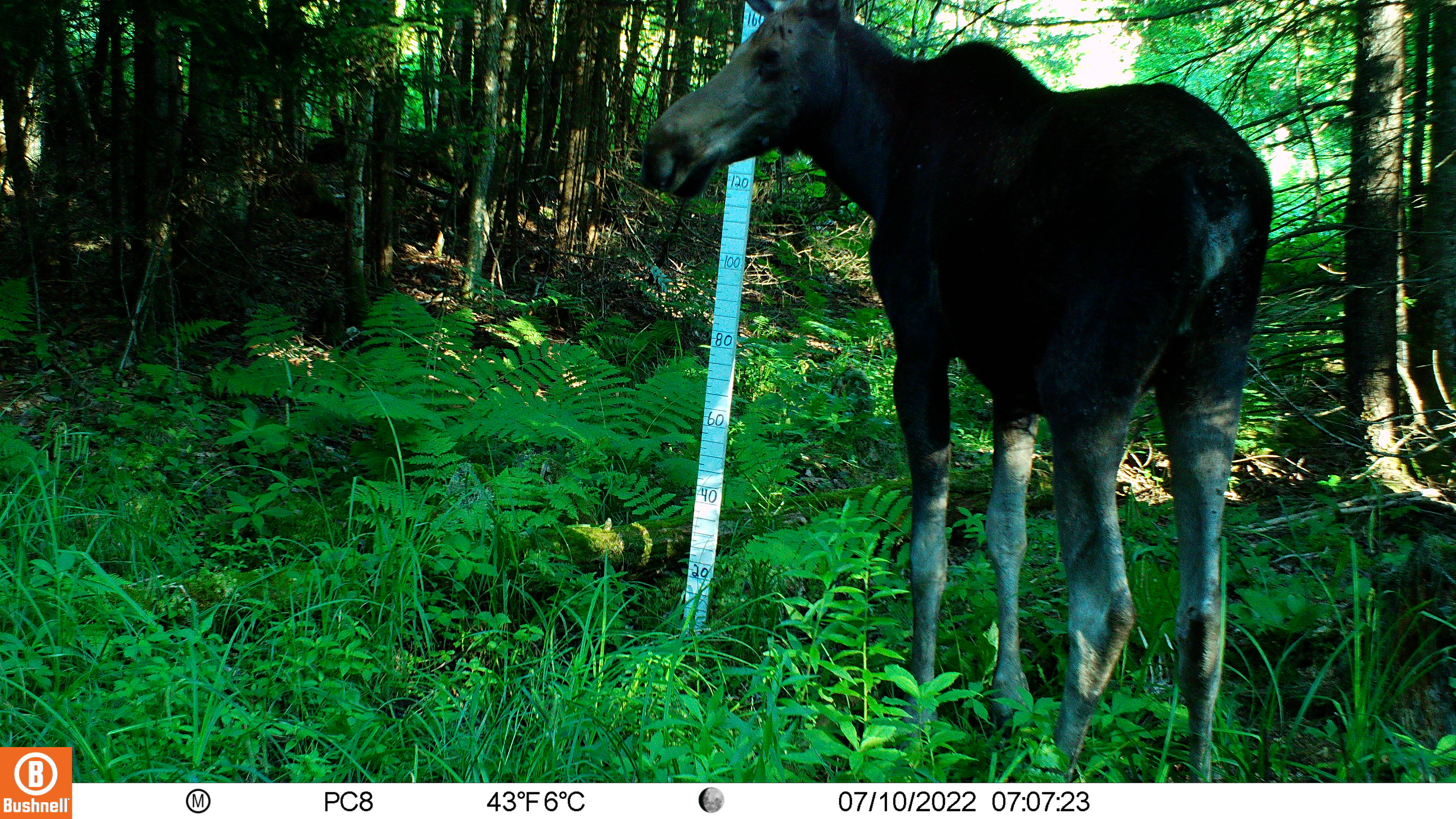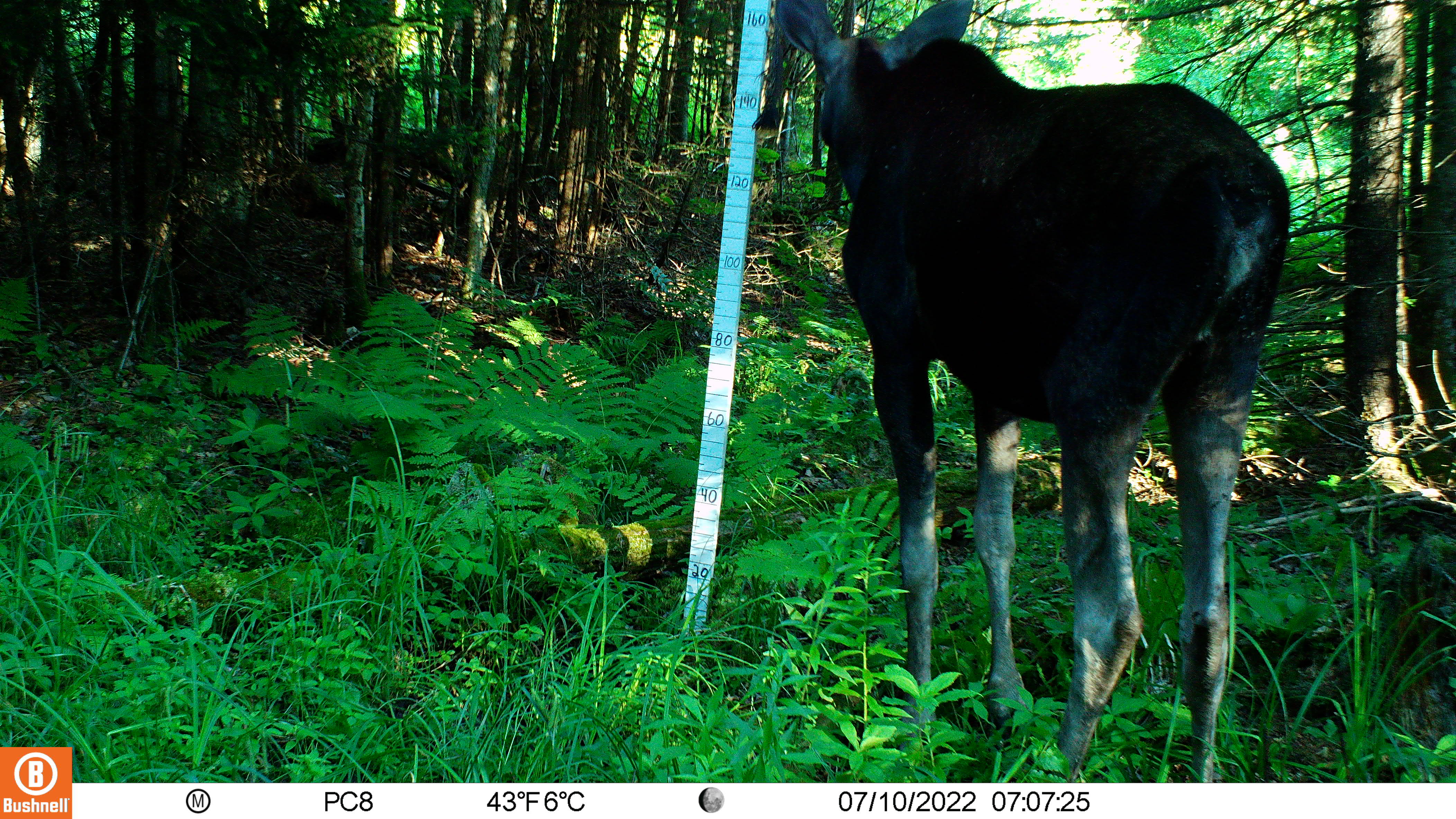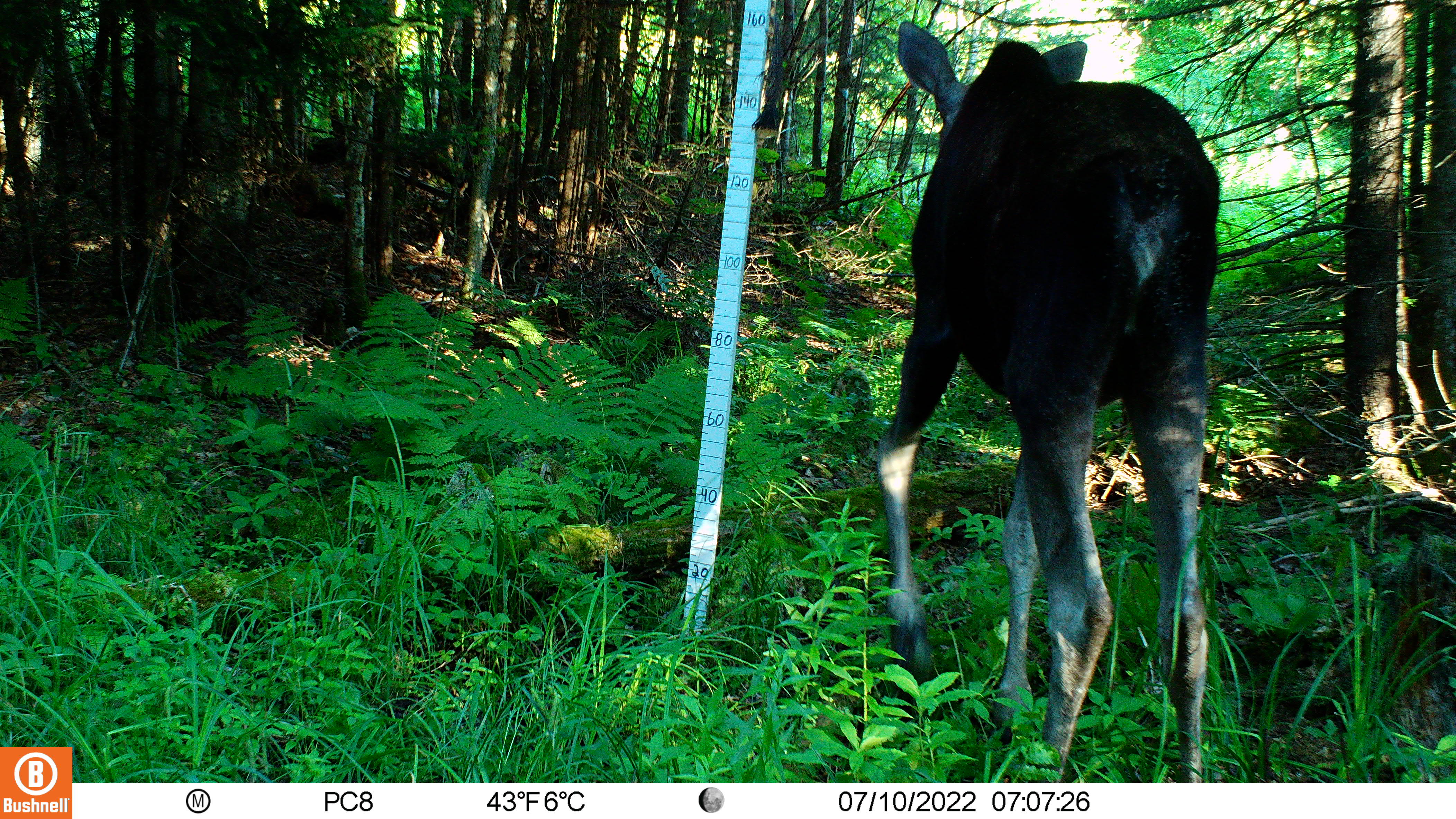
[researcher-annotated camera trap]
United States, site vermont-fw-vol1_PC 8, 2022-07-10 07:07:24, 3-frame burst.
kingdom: Animalia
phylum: Chordata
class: Mammalia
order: Artiodactyla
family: Cervidae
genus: Alces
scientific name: Alces alces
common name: moose